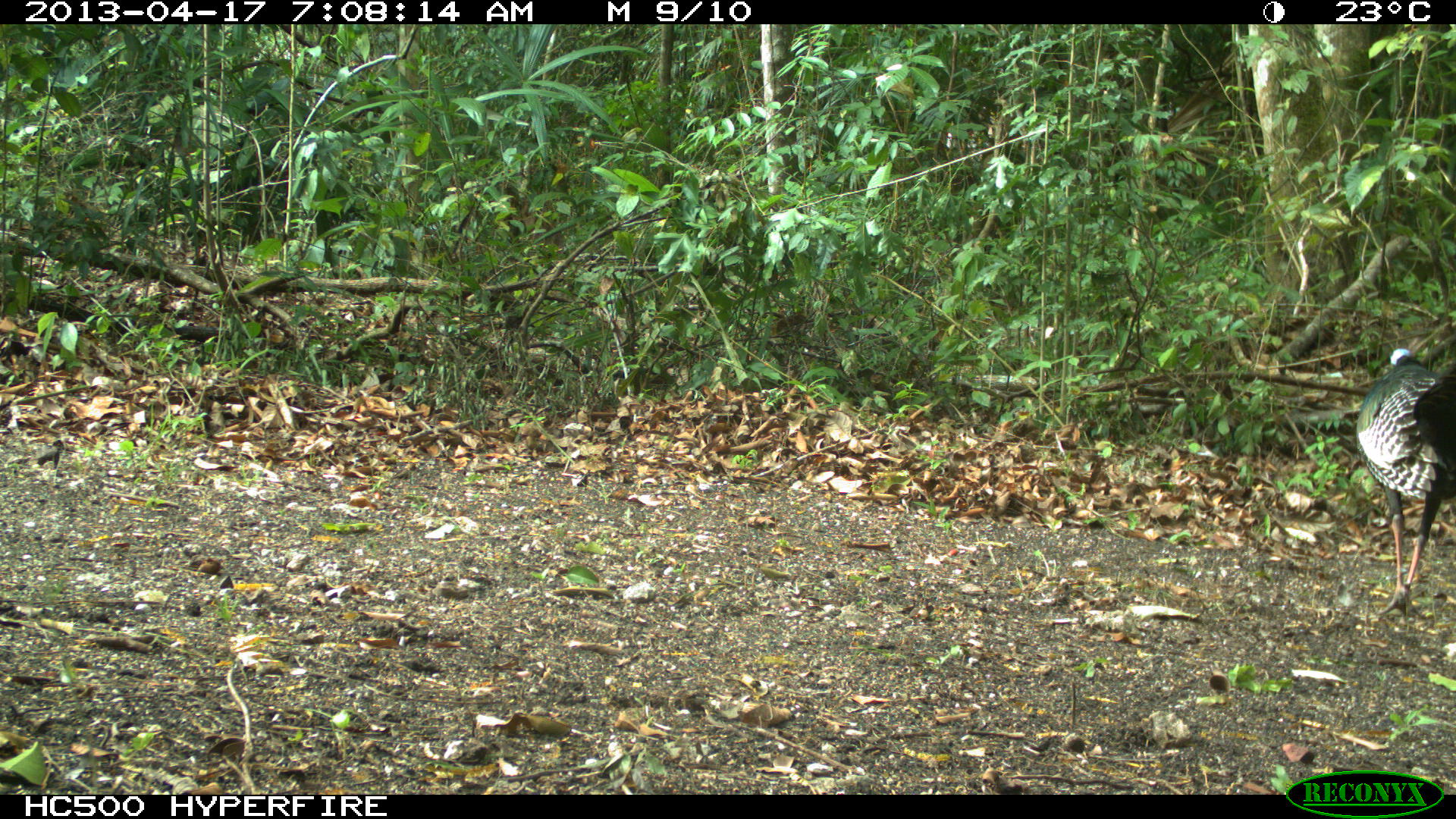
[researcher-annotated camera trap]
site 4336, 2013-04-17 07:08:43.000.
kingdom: Animalia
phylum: Chordata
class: Aves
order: Galliformes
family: Phasianidae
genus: Meleagris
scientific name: Meleagris ocellata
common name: ocellated turkey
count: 1